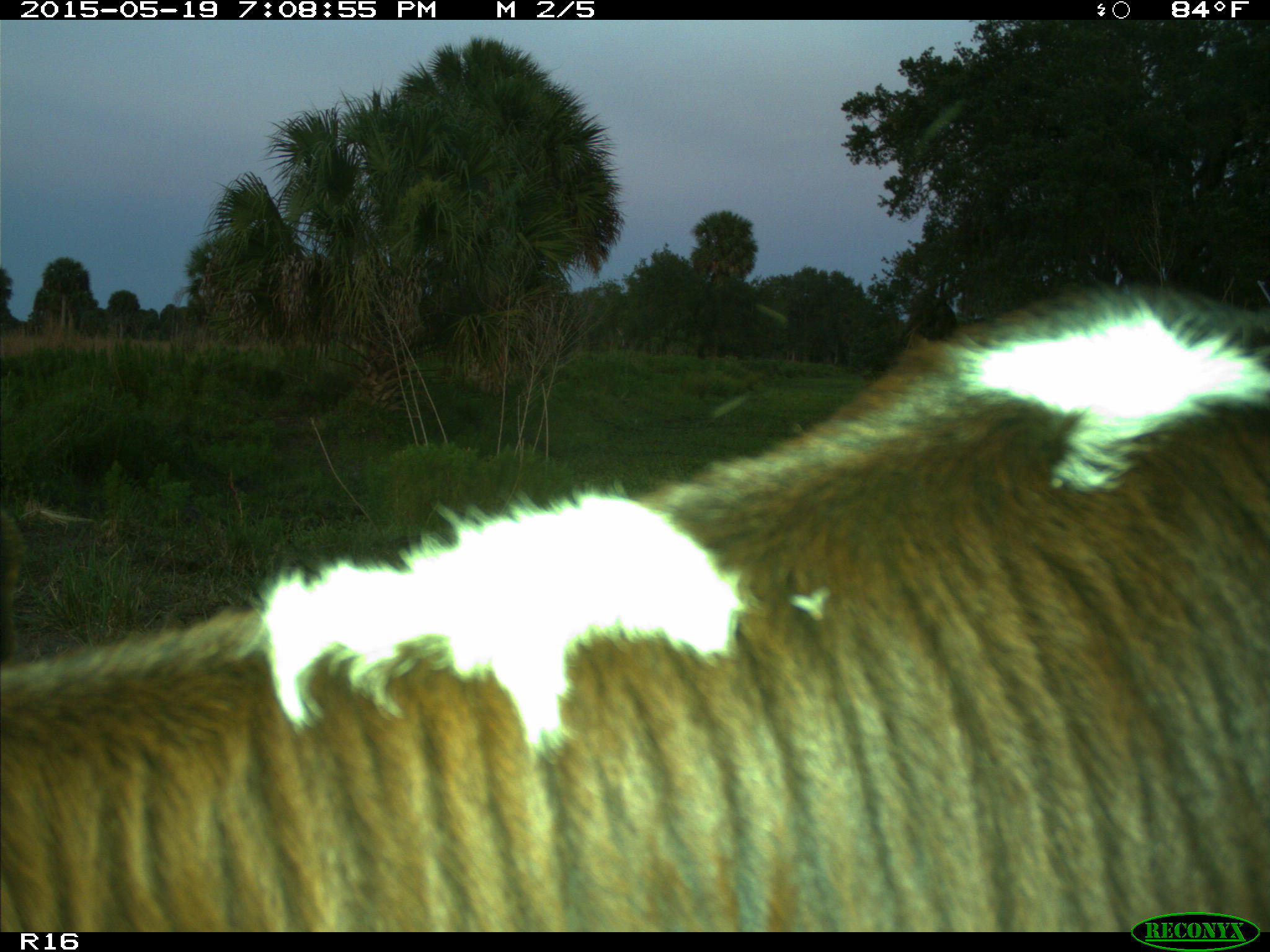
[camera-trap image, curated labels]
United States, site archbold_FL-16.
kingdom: Animalia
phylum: Chordata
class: Mammalia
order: Artiodactyla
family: Bovidae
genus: Bos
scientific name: Bos taurus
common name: domestic cow